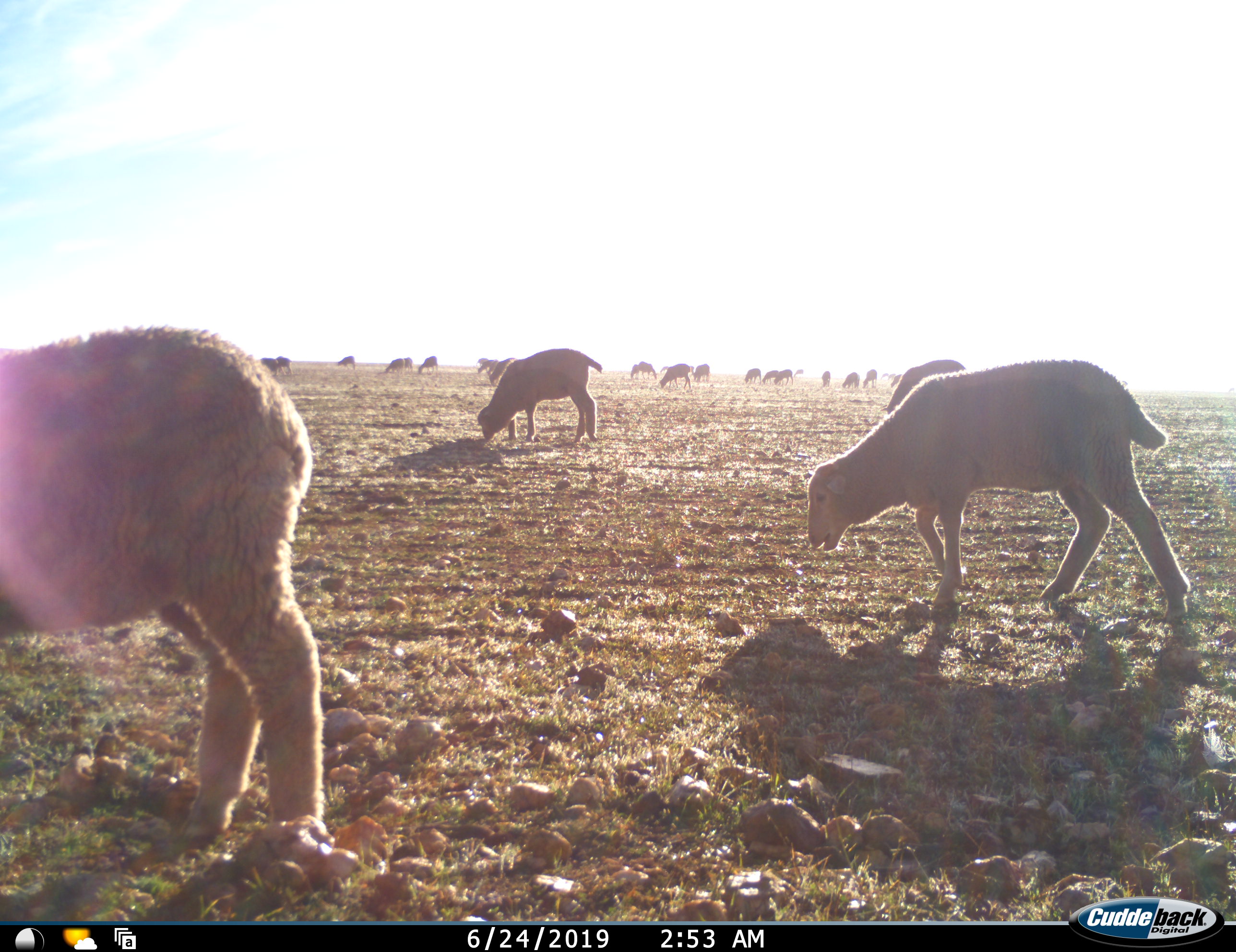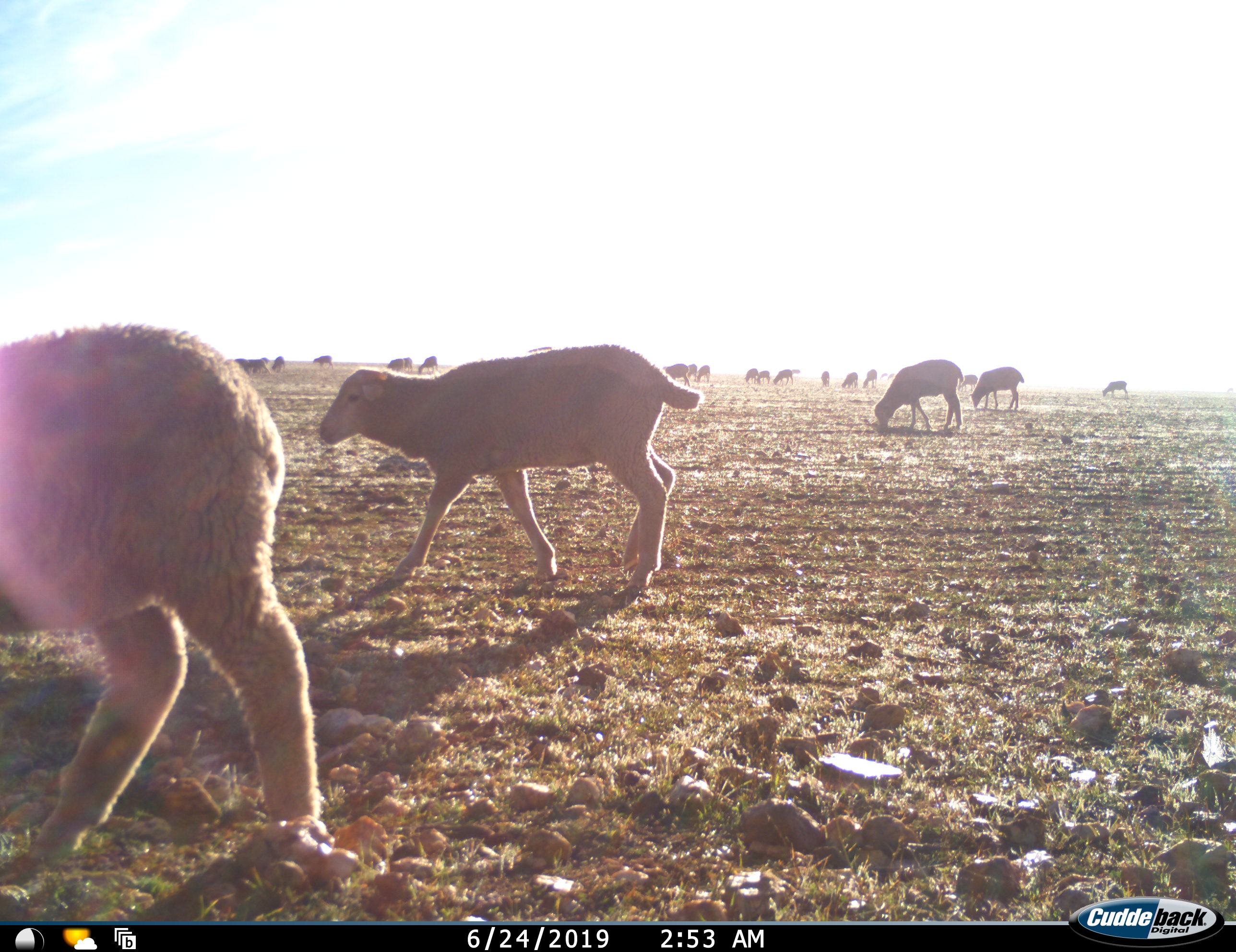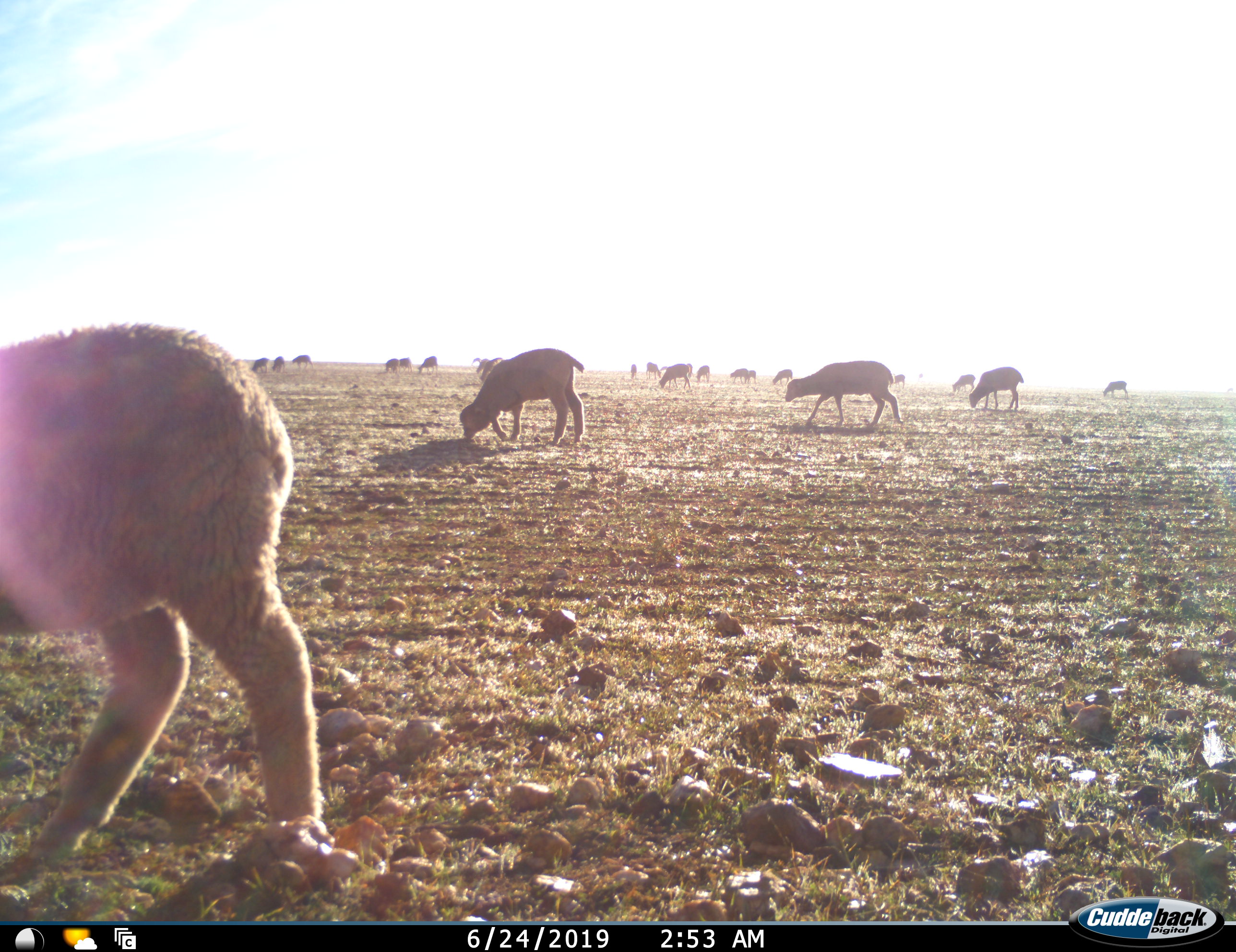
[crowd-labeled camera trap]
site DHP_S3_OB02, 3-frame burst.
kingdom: Animalia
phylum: Chordata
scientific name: Vertebrata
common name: domestic animal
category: domesticanimal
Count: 11-50.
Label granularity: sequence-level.